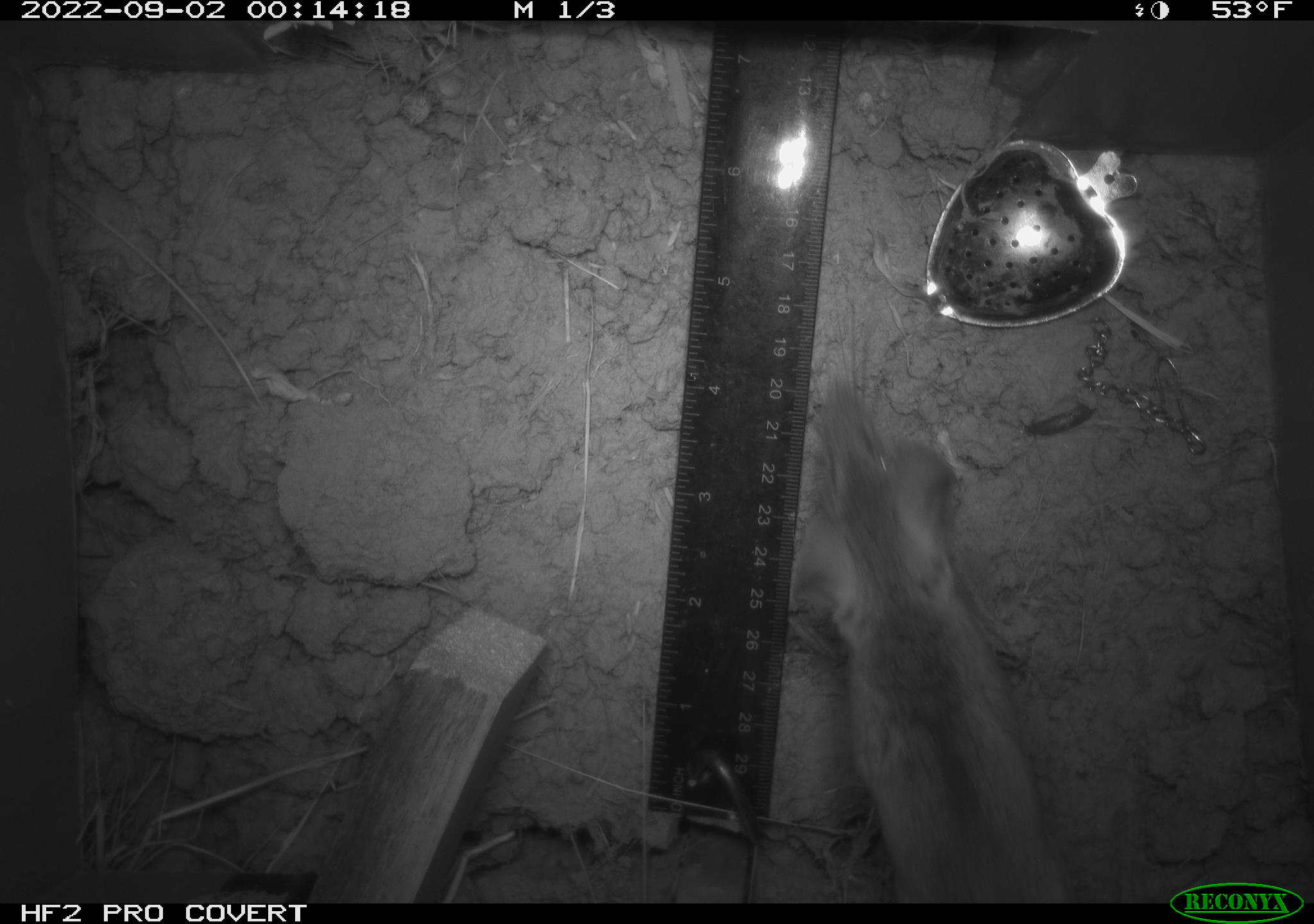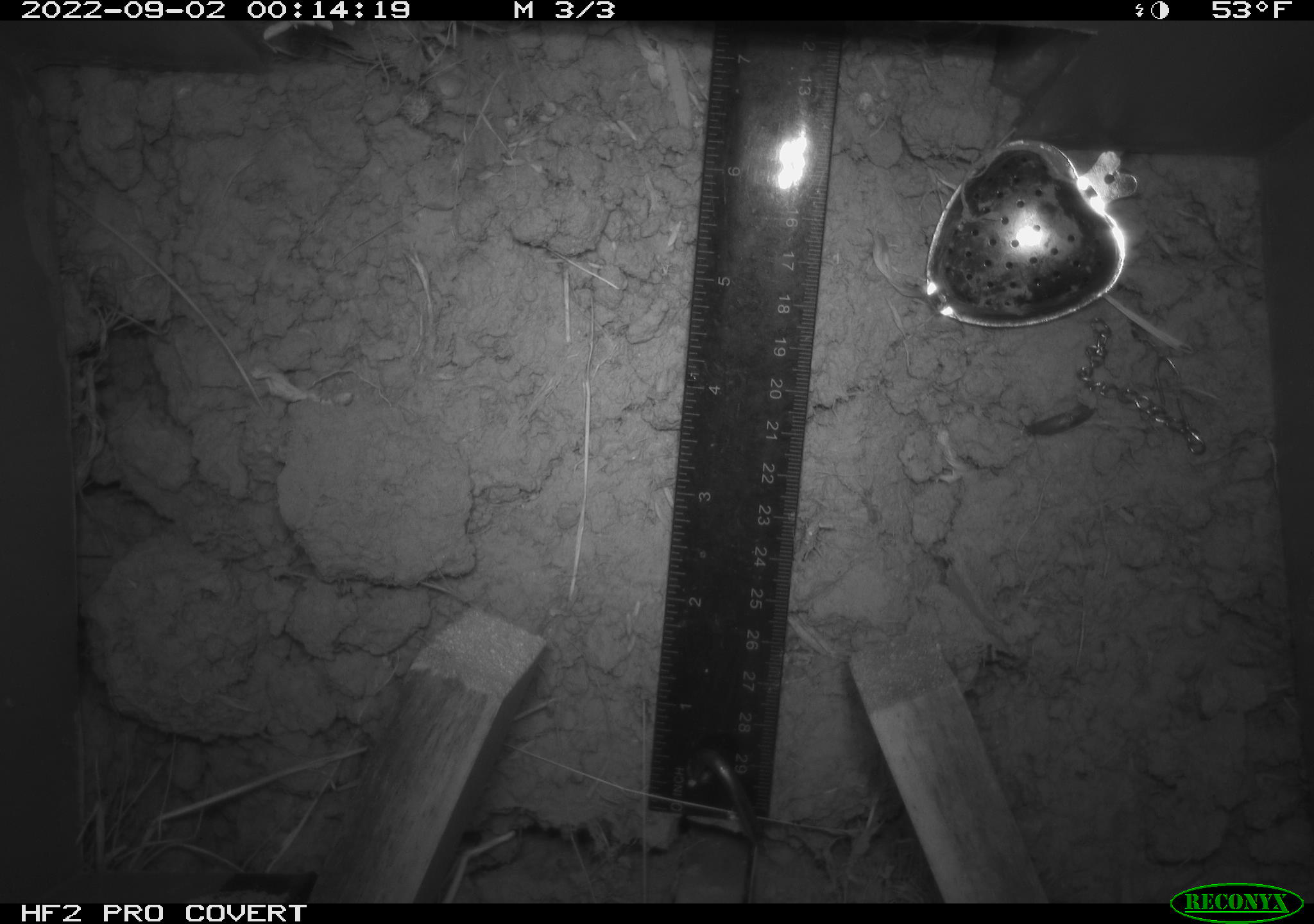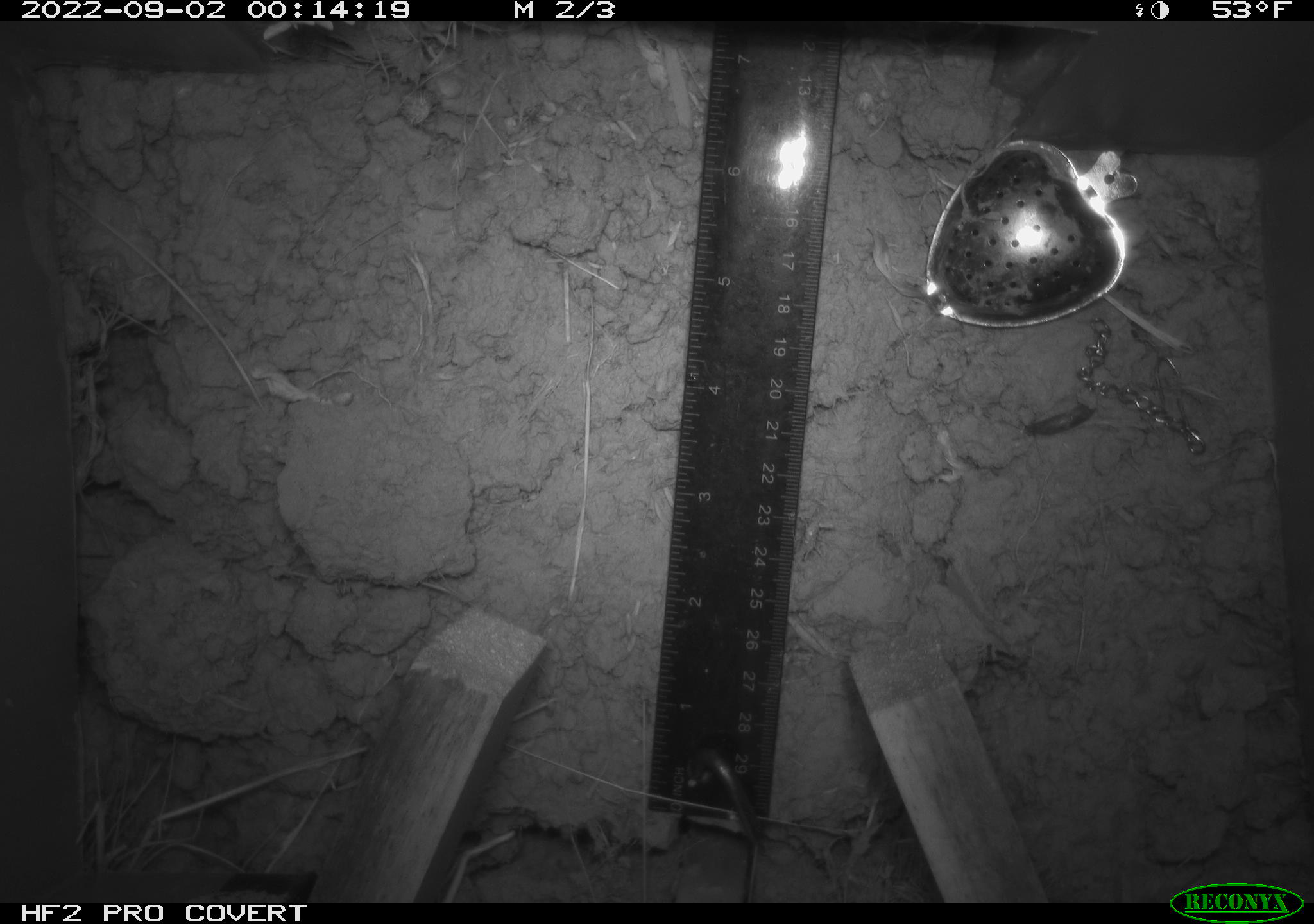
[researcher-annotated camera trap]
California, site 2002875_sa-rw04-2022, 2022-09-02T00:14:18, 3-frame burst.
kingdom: Animalia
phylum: Chordata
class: Mammalia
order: Rodentia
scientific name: Rodentia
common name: mouse species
Mouse species (Rodentia).